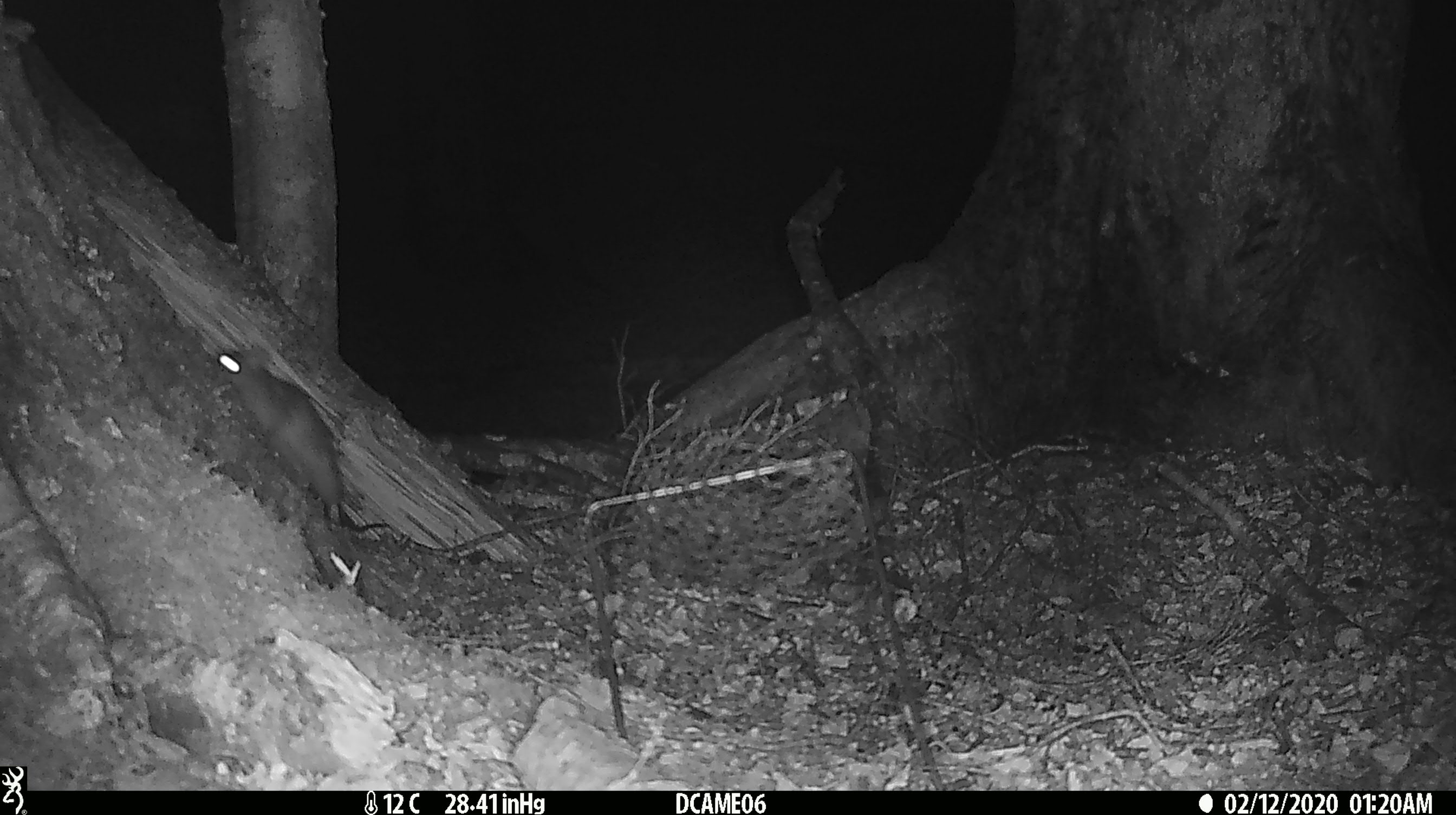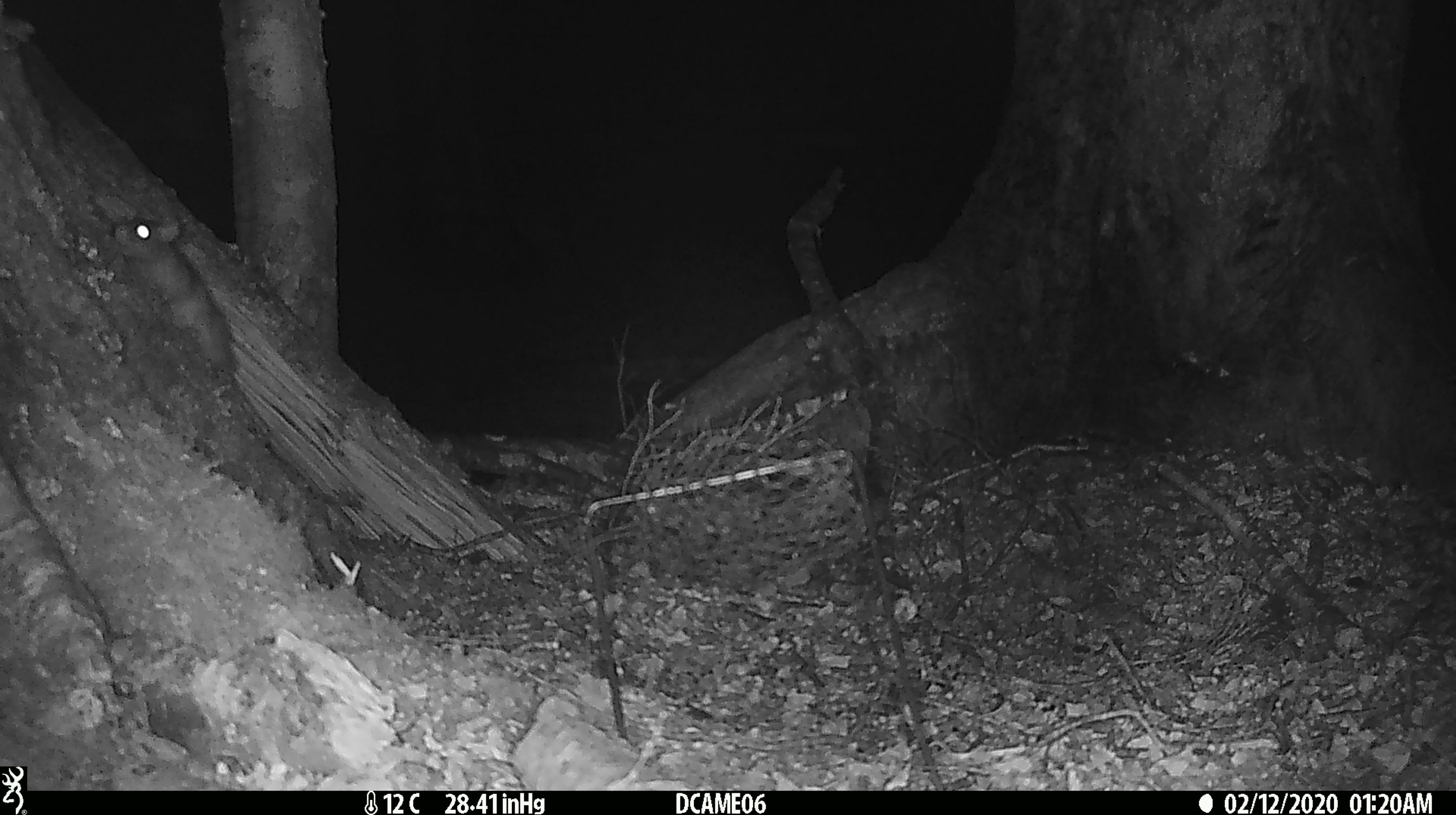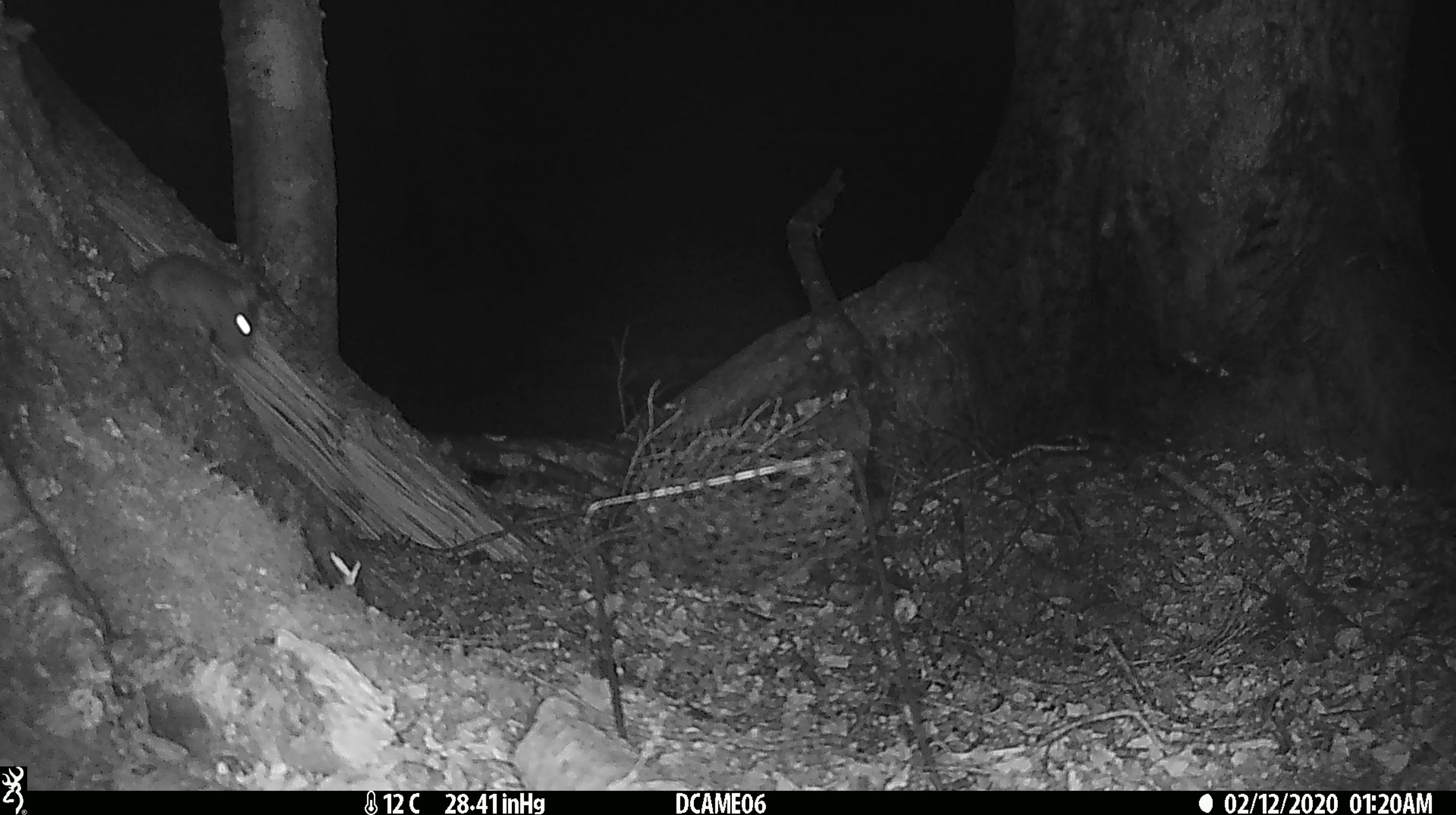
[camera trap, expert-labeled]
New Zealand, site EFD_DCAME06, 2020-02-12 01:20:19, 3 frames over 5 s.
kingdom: Animalia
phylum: Chordata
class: Mammalia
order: Rodentia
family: Muridae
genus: Rattus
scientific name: Rattus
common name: rat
Rat (Rattus).